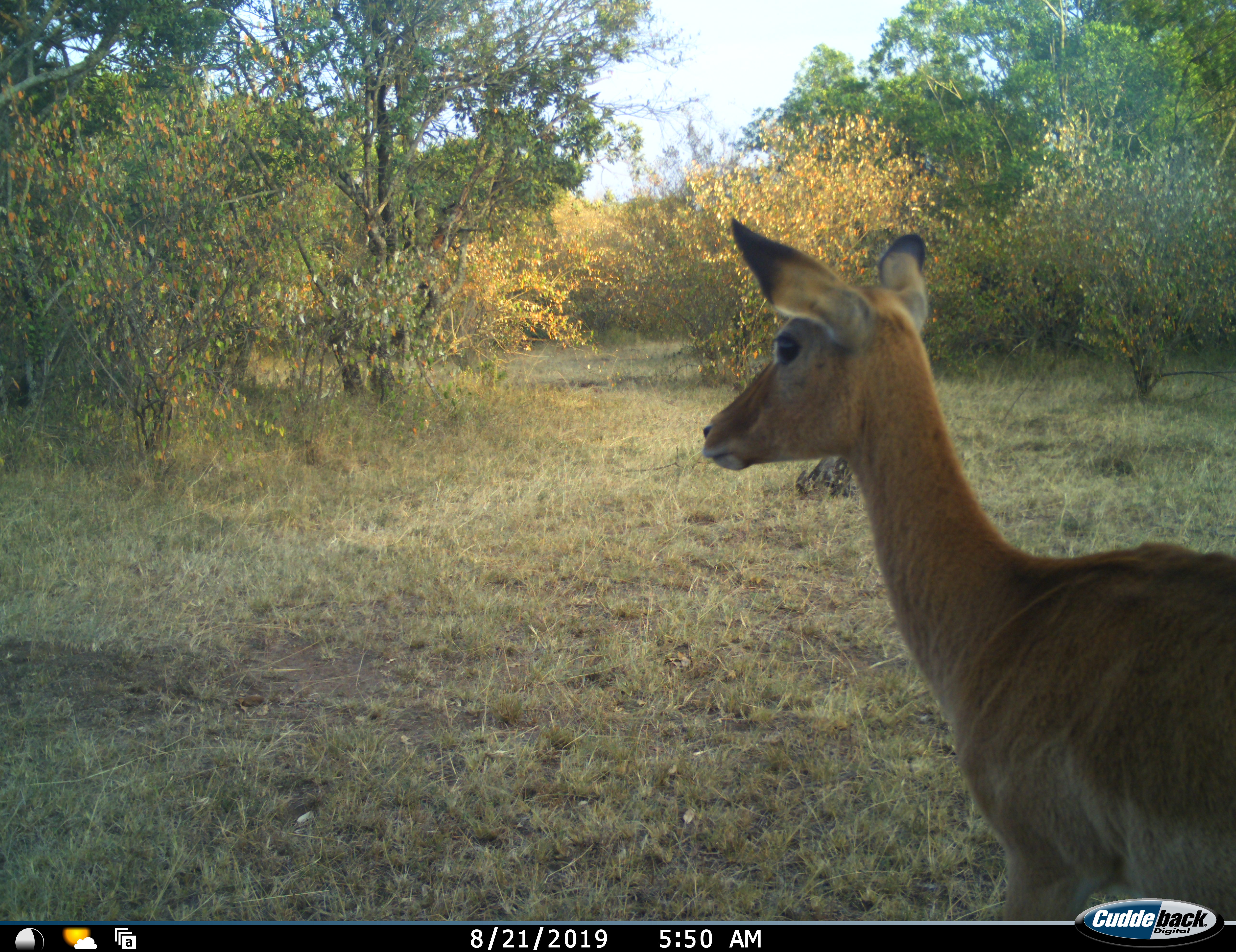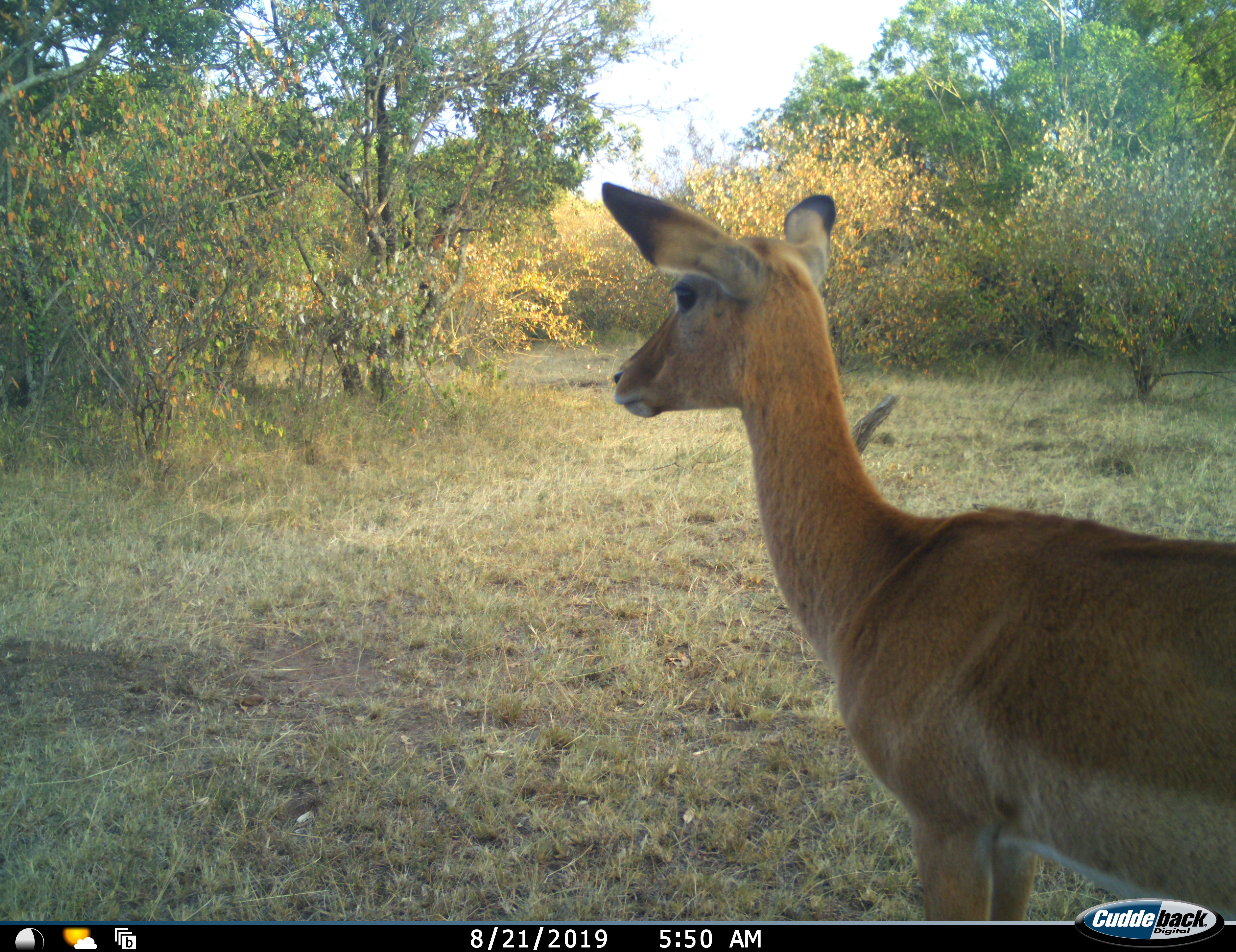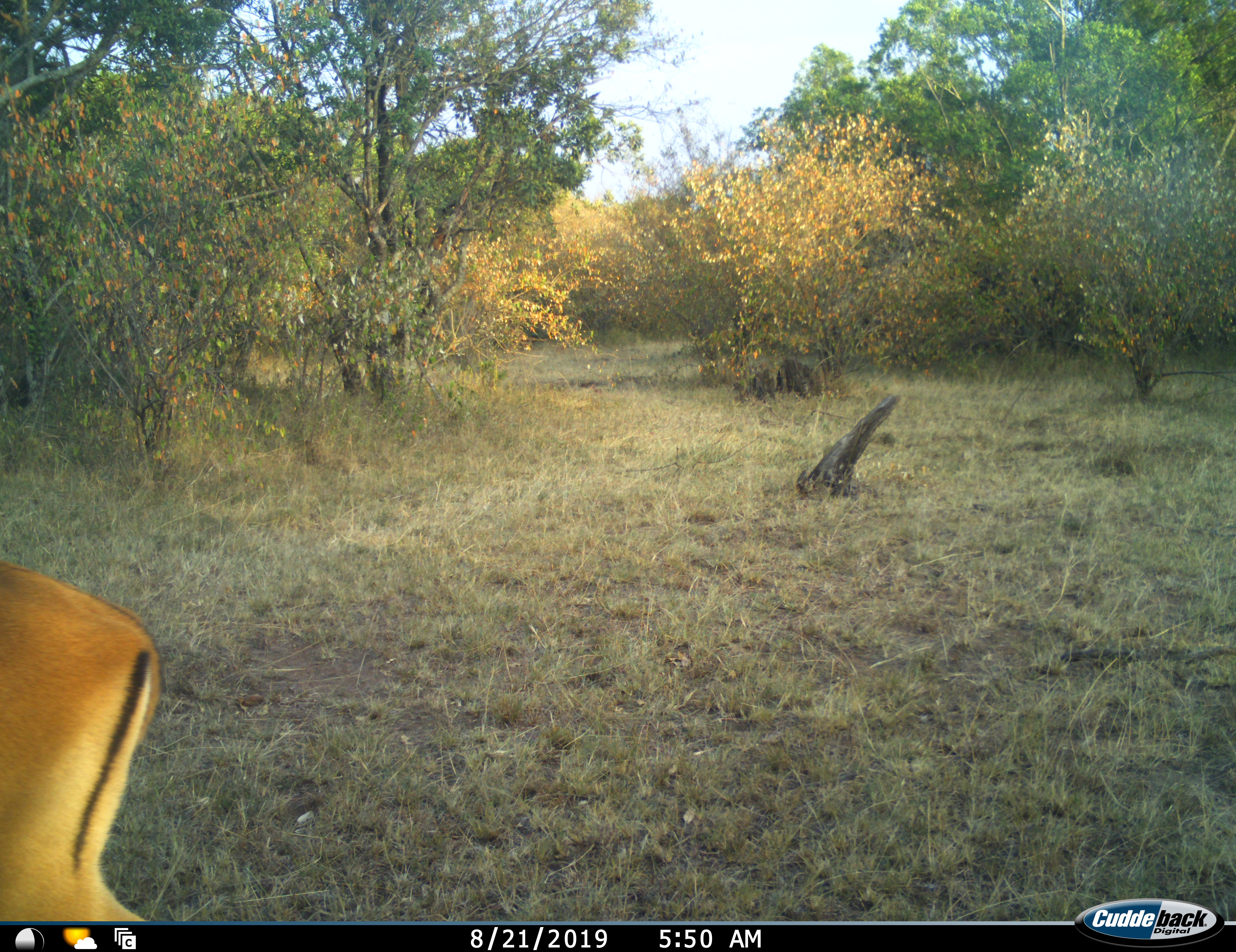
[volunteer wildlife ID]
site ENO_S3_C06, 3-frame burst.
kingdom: Animalia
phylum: Chordata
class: Mammalia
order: Artiodactyla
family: Bovidae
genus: Aepyceros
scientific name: Aepyceros melampus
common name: impala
Impala (Aepyceros melampus), count 1. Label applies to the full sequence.